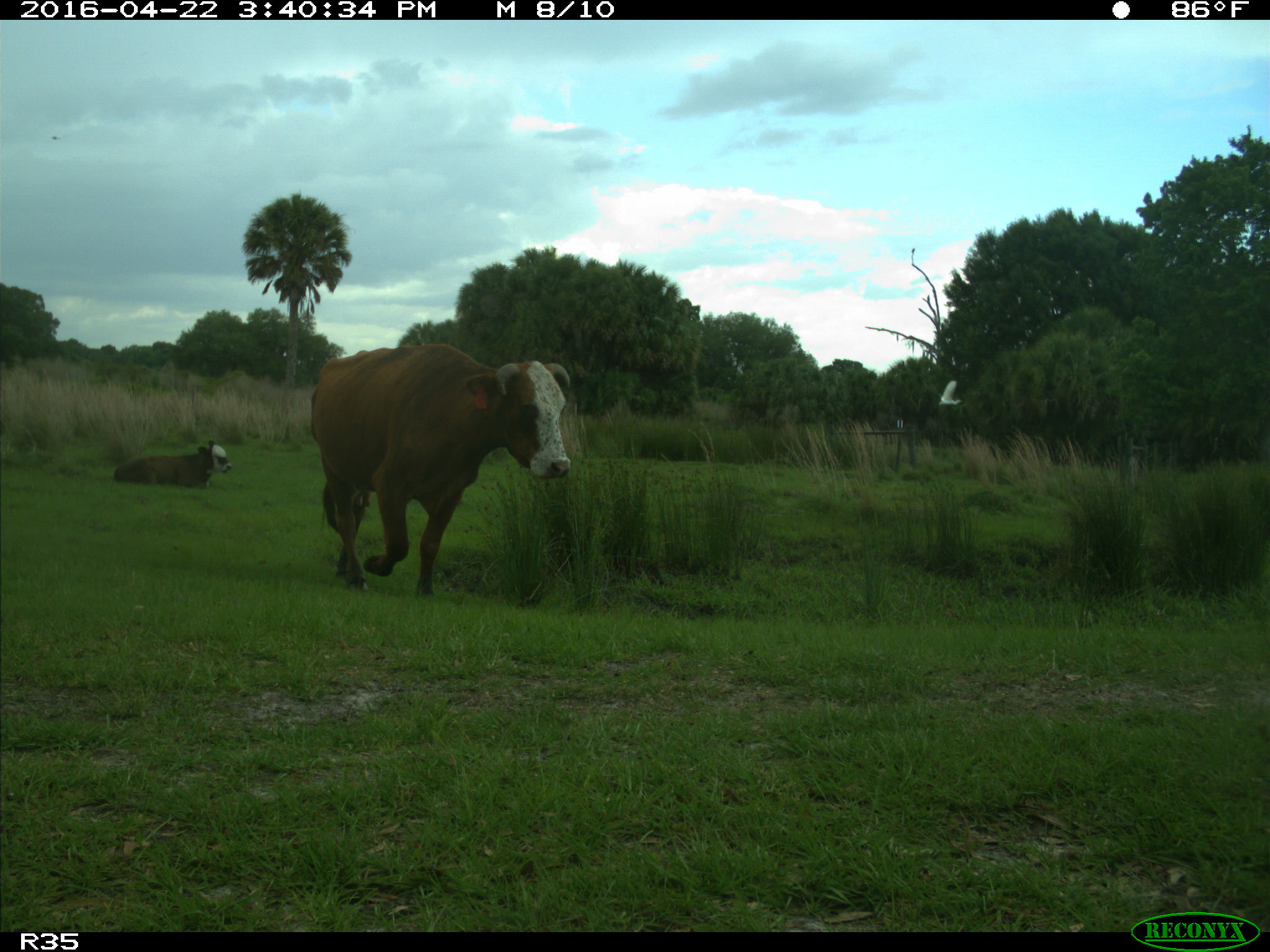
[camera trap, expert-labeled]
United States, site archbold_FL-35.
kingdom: Animalia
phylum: Chordata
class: Mammalia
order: Artiodactyla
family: Bovidae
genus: Bos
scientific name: Bos taurus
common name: domestic cow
Bos taurus (domestic cow).